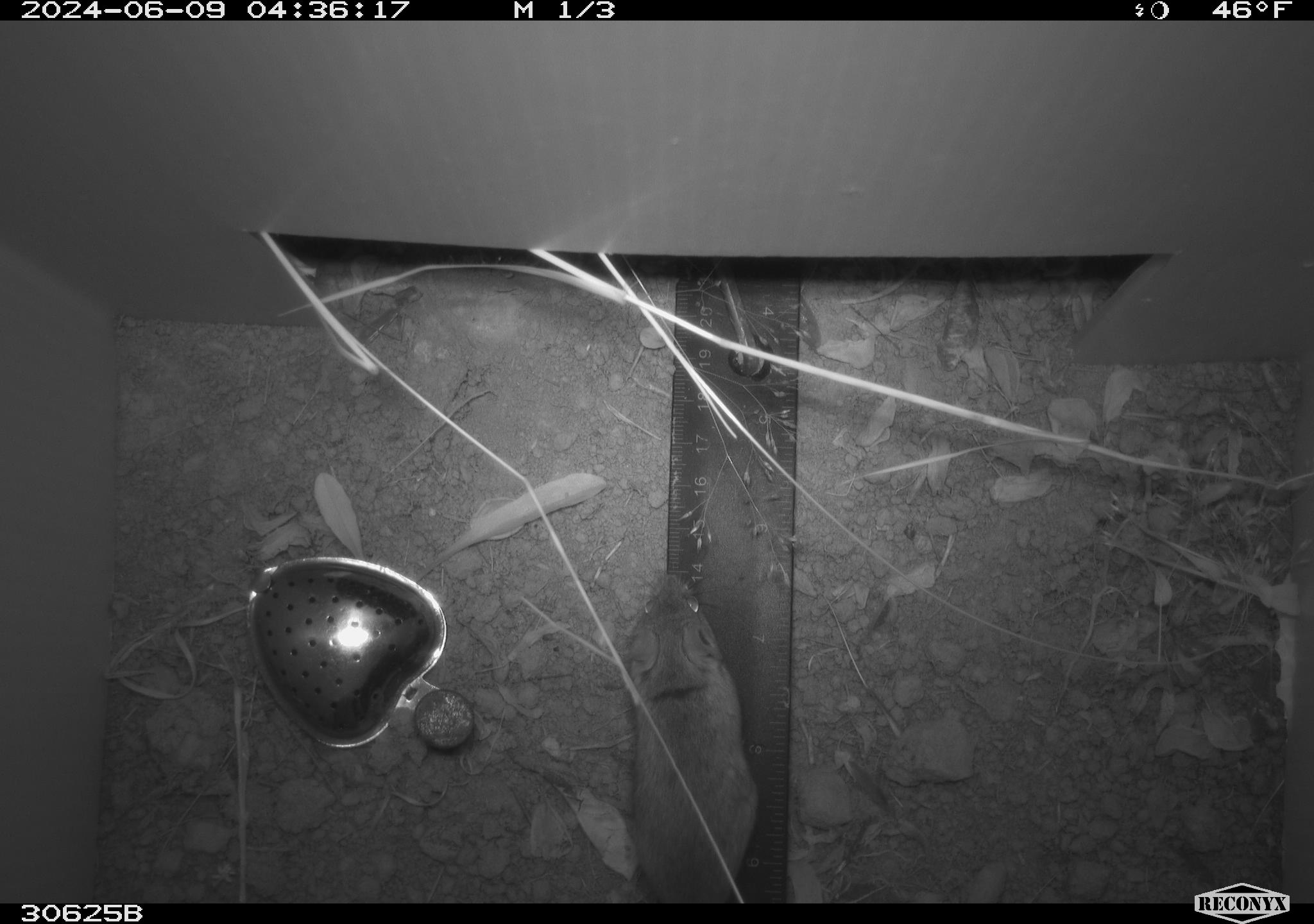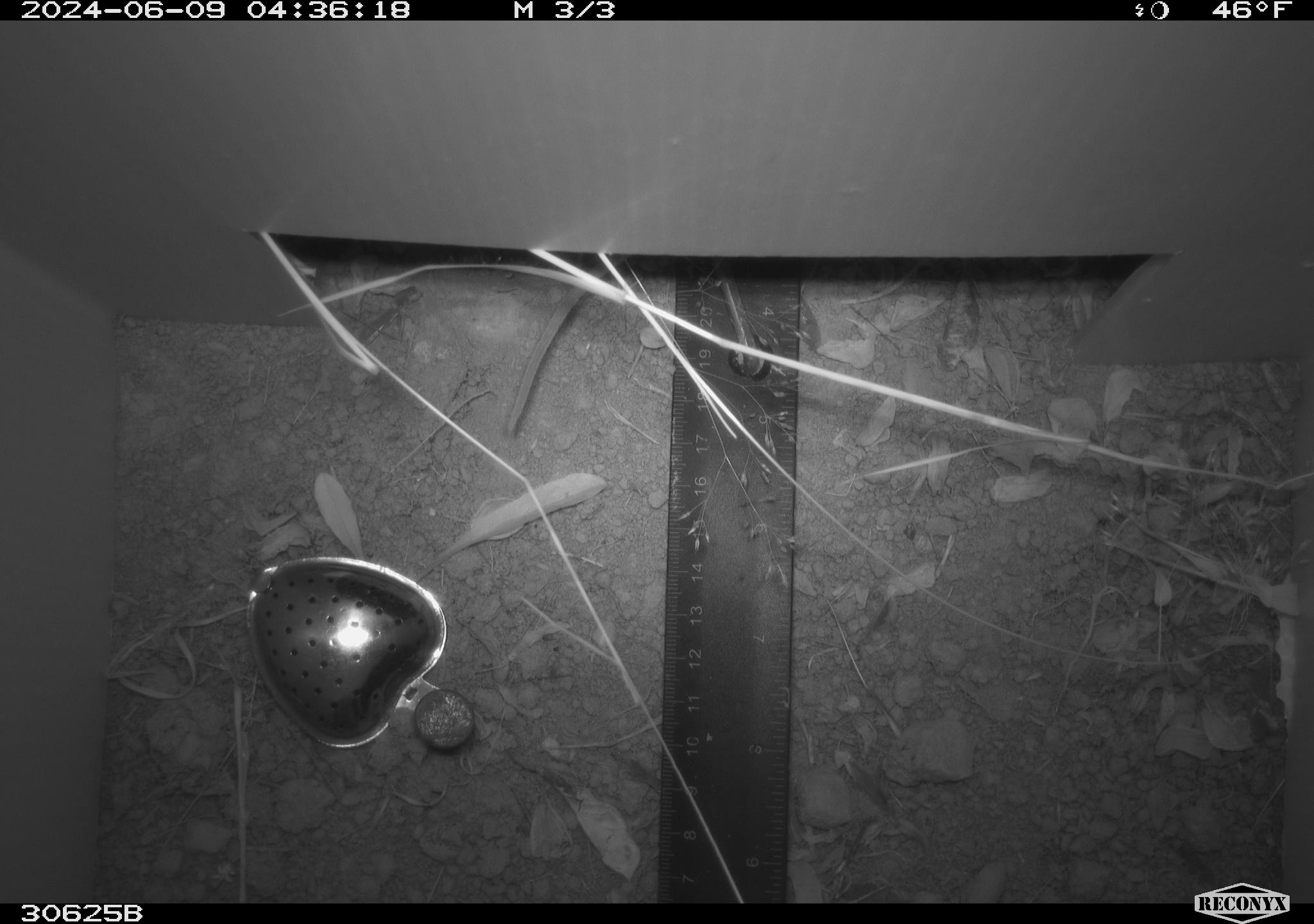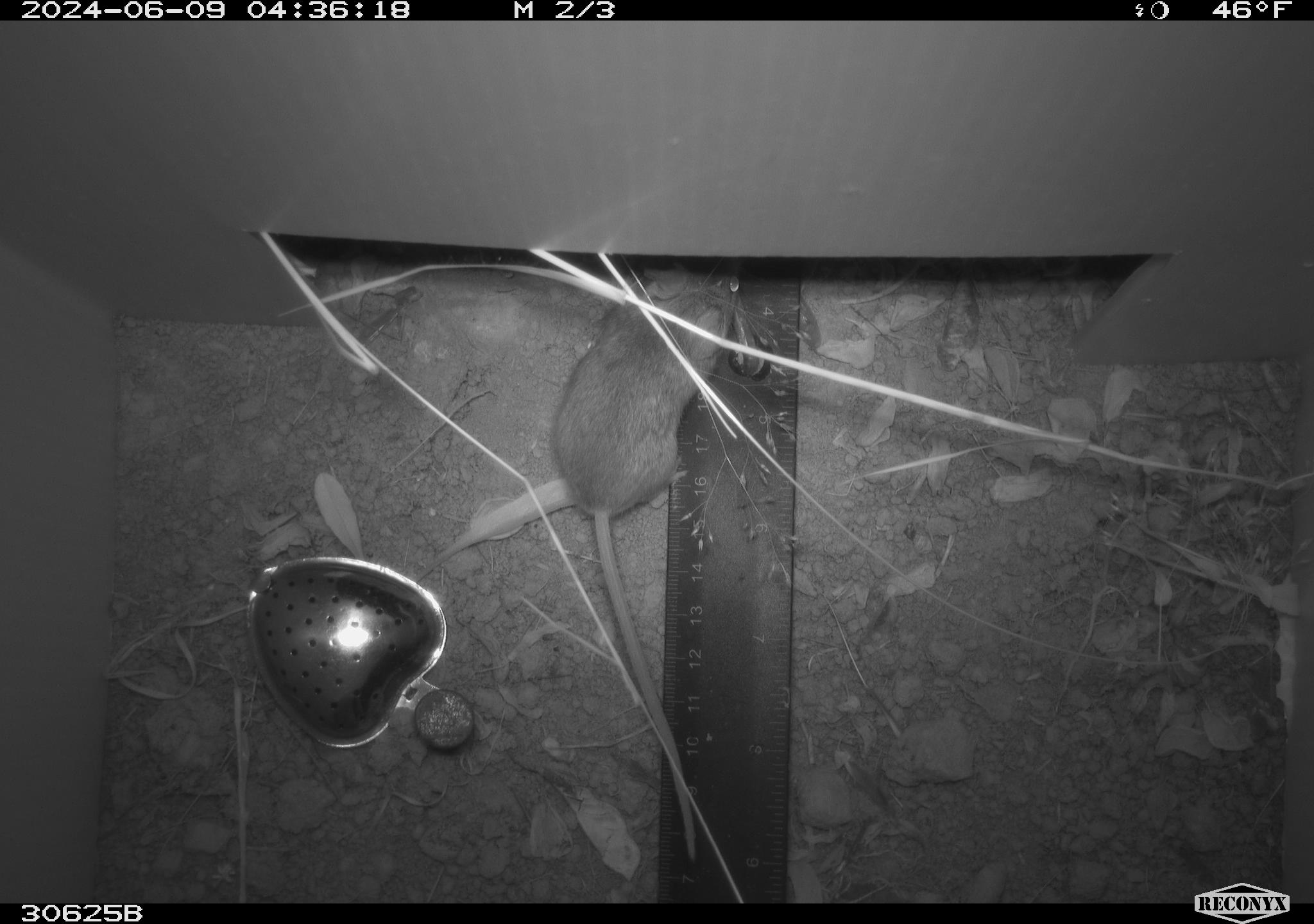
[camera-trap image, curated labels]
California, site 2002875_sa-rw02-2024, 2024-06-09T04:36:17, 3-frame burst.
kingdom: Animalia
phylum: Chordata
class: Mammalia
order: Rodentia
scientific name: Rodentia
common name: mouse species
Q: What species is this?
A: Mouse species (Rodentia).